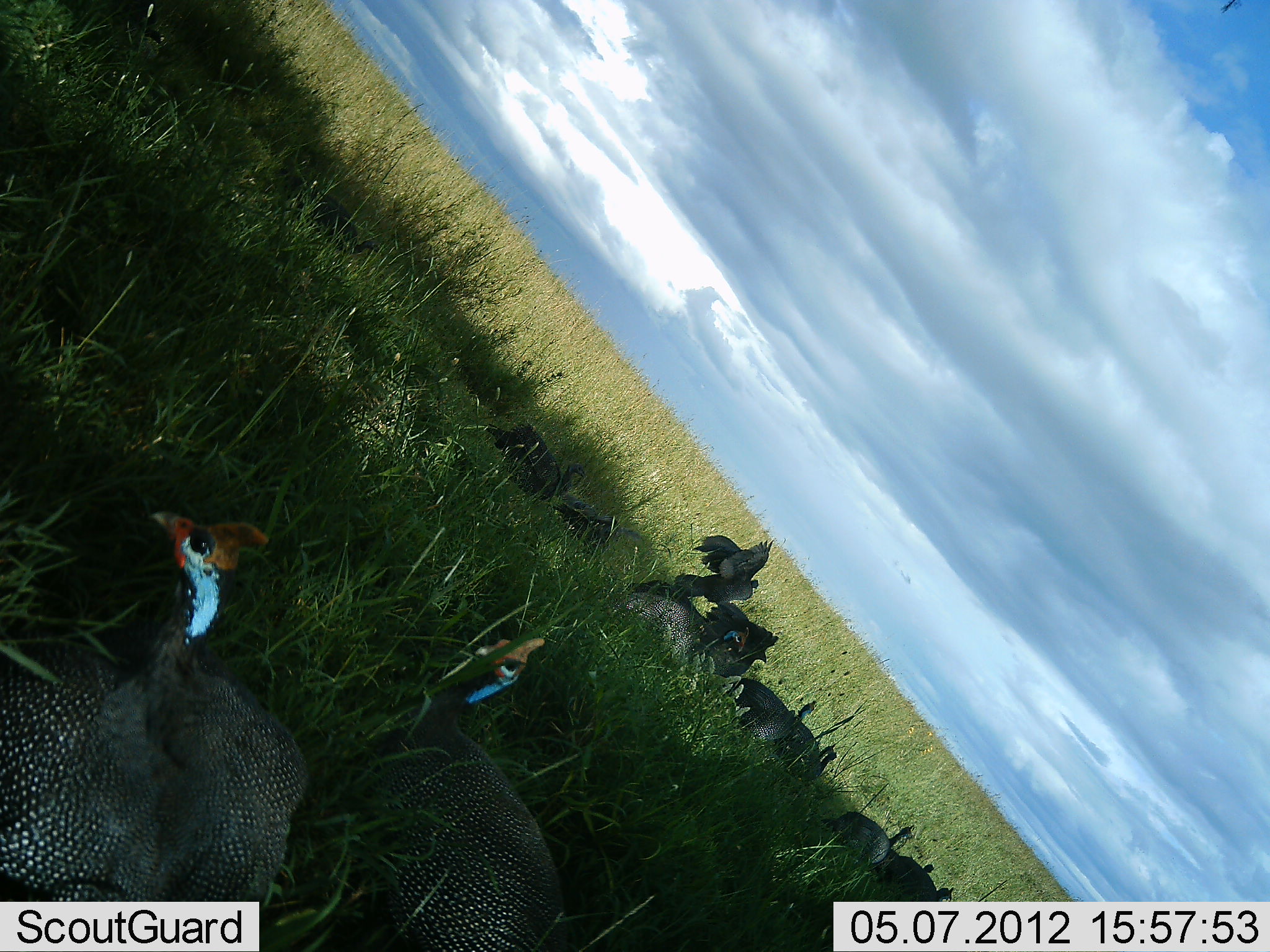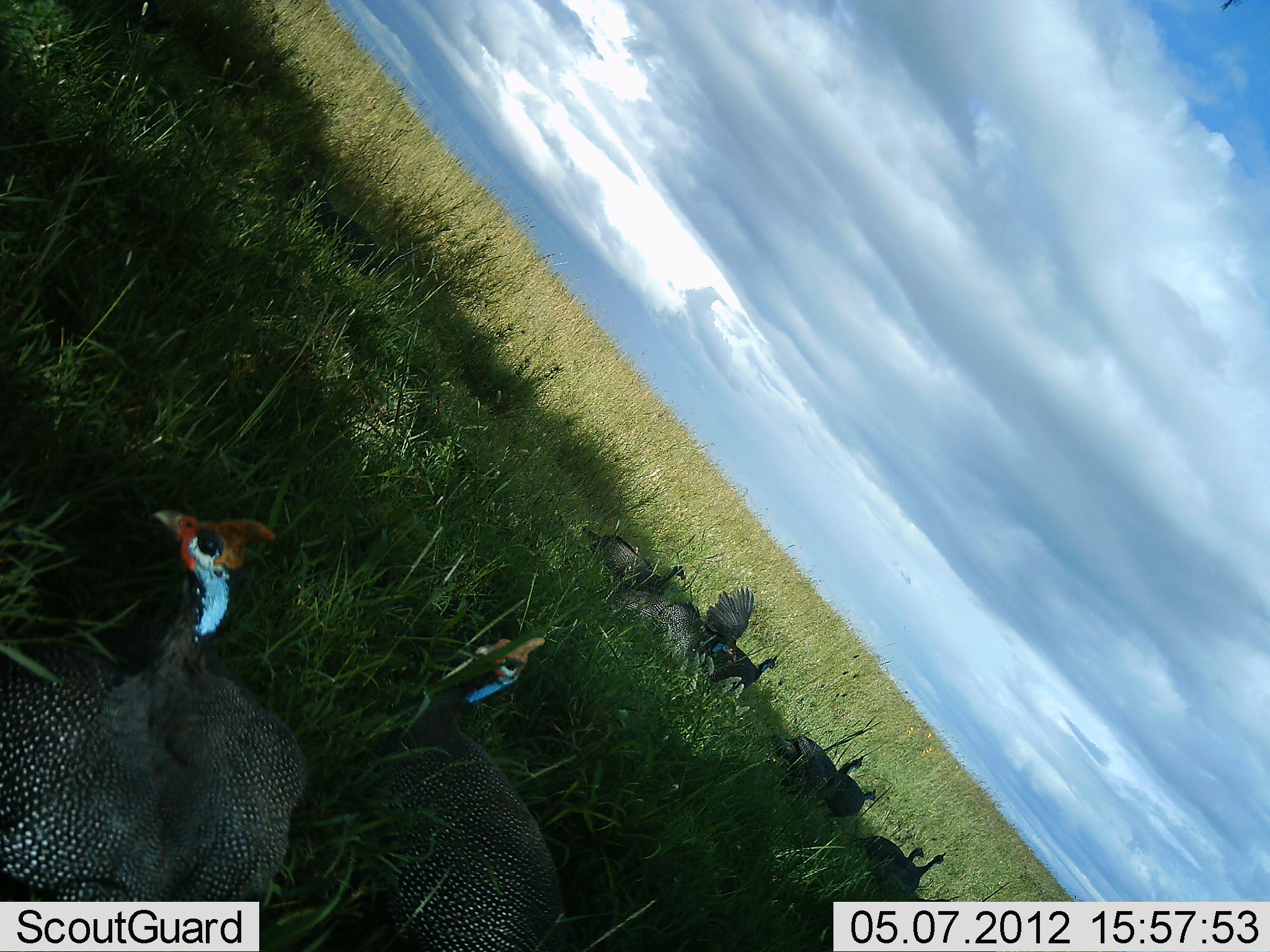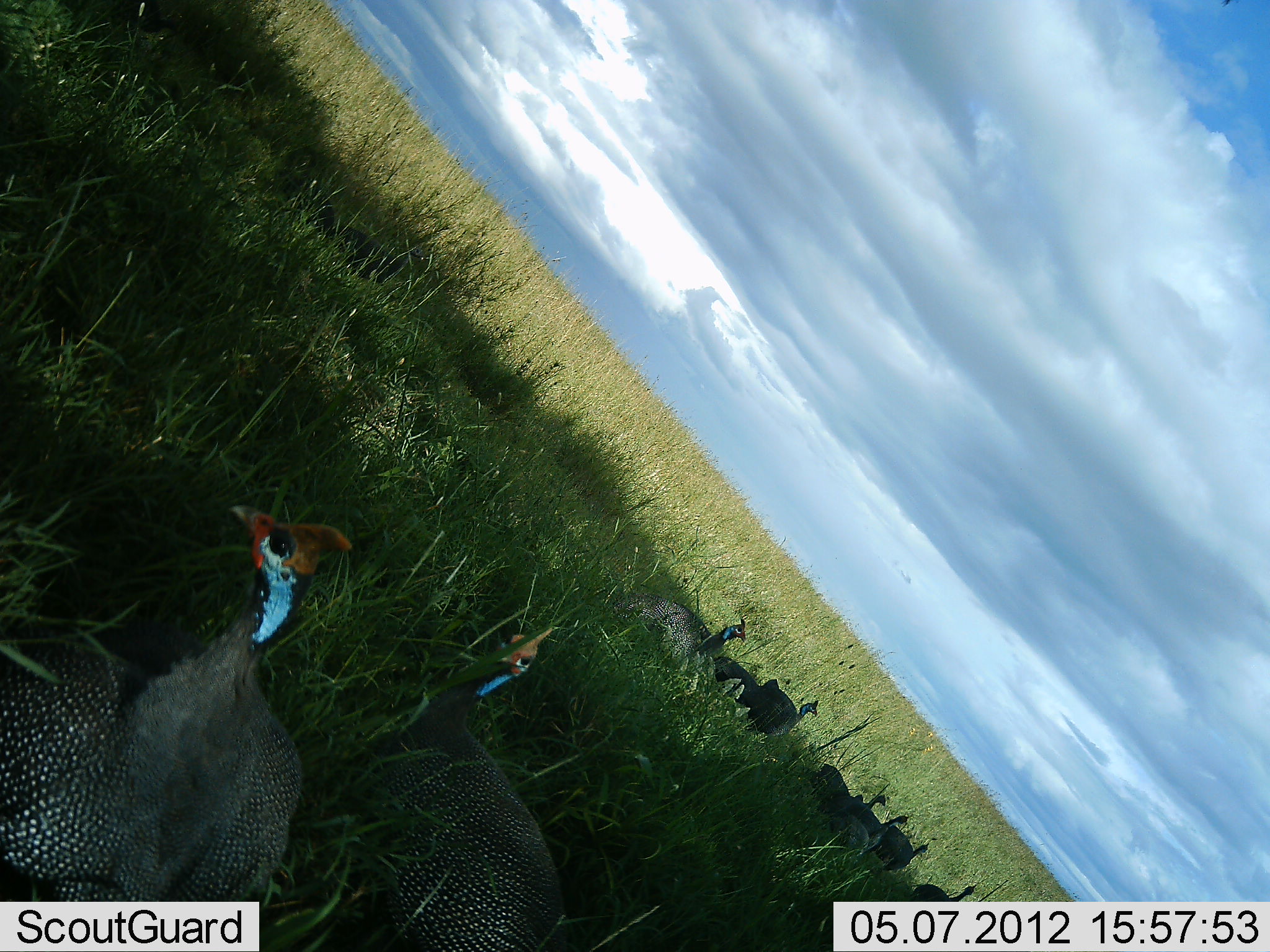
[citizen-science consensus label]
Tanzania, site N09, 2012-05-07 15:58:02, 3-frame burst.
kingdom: Animalia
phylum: Chordata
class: Aves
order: Galliformes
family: Numididae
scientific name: Numididae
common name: guinea fowl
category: guineafowl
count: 11-50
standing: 64%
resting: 20%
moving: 68%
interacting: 8%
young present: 0%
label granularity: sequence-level